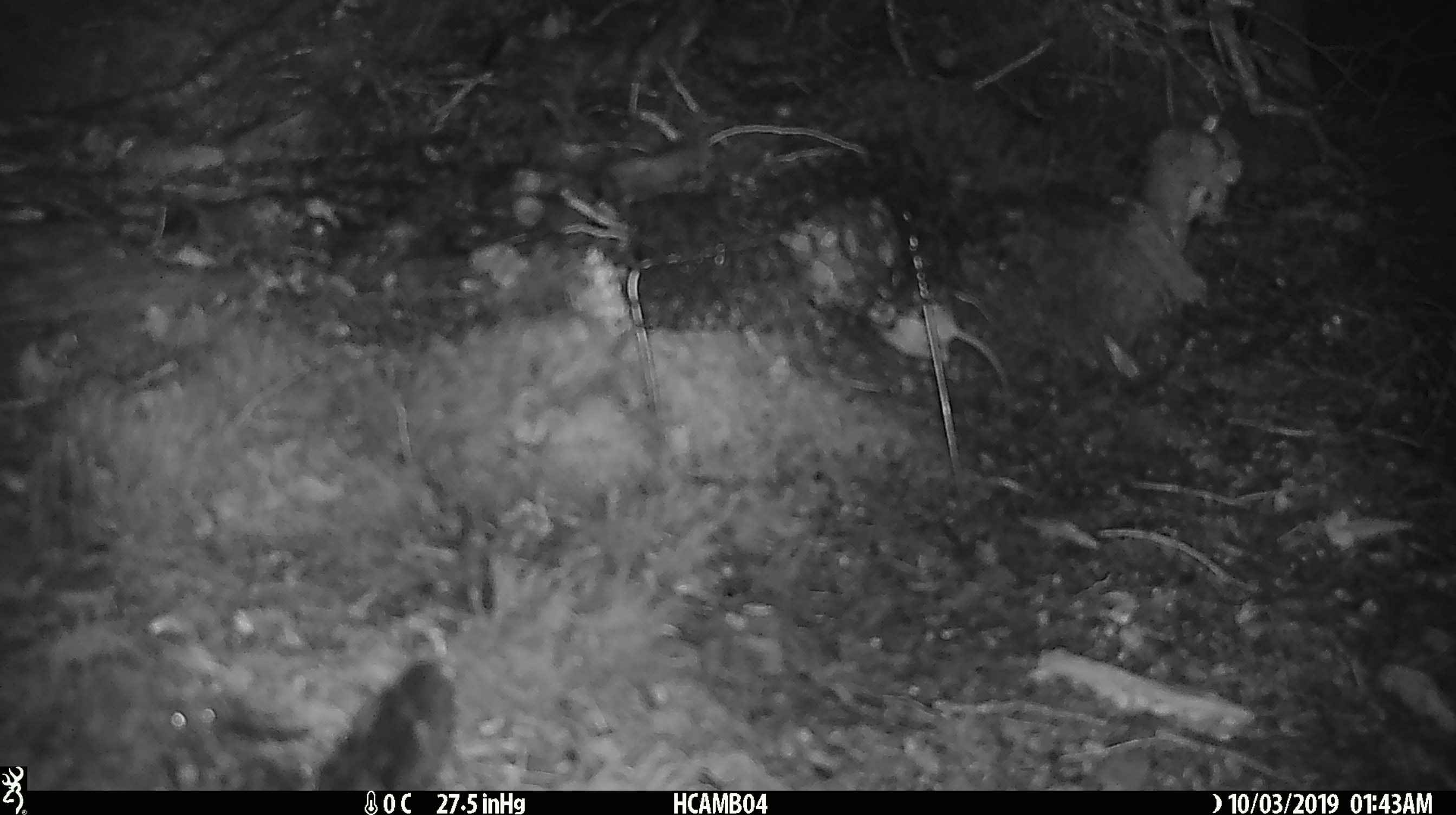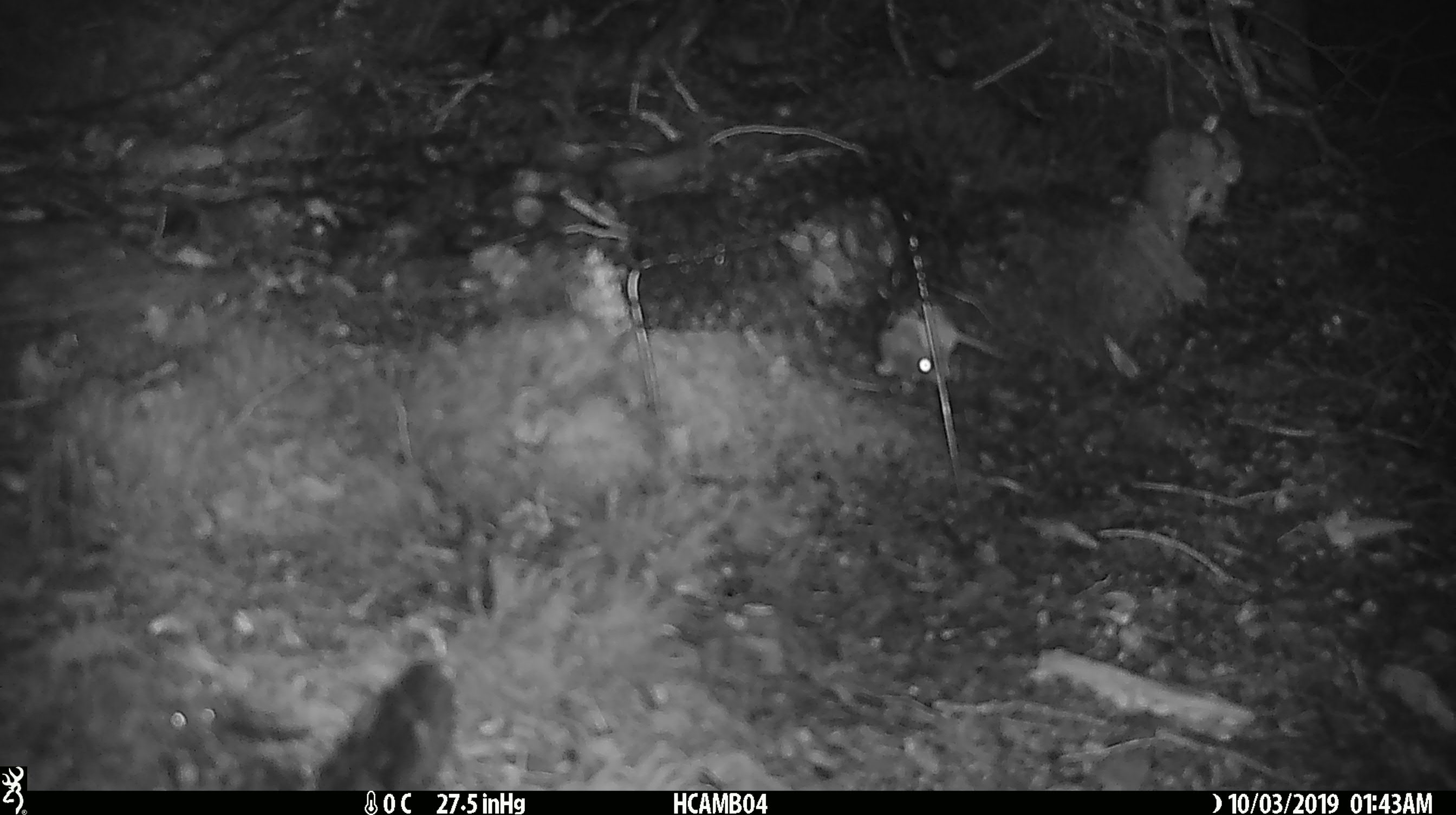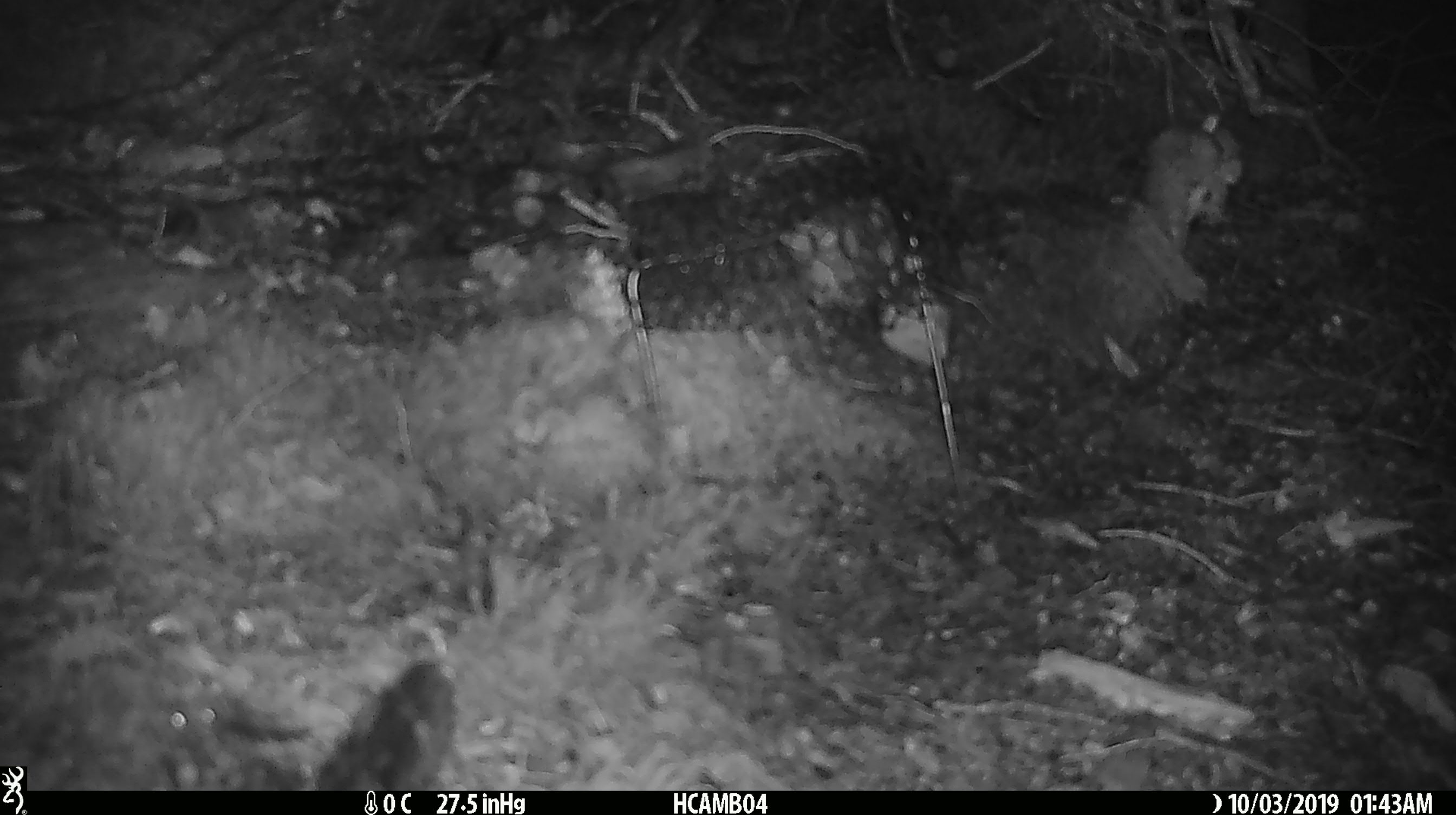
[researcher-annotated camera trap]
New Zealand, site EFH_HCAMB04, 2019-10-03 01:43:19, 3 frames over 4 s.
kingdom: Animalia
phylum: Chordata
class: Mammalia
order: Rodentia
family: Muridae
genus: Mus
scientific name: Mus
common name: mouse